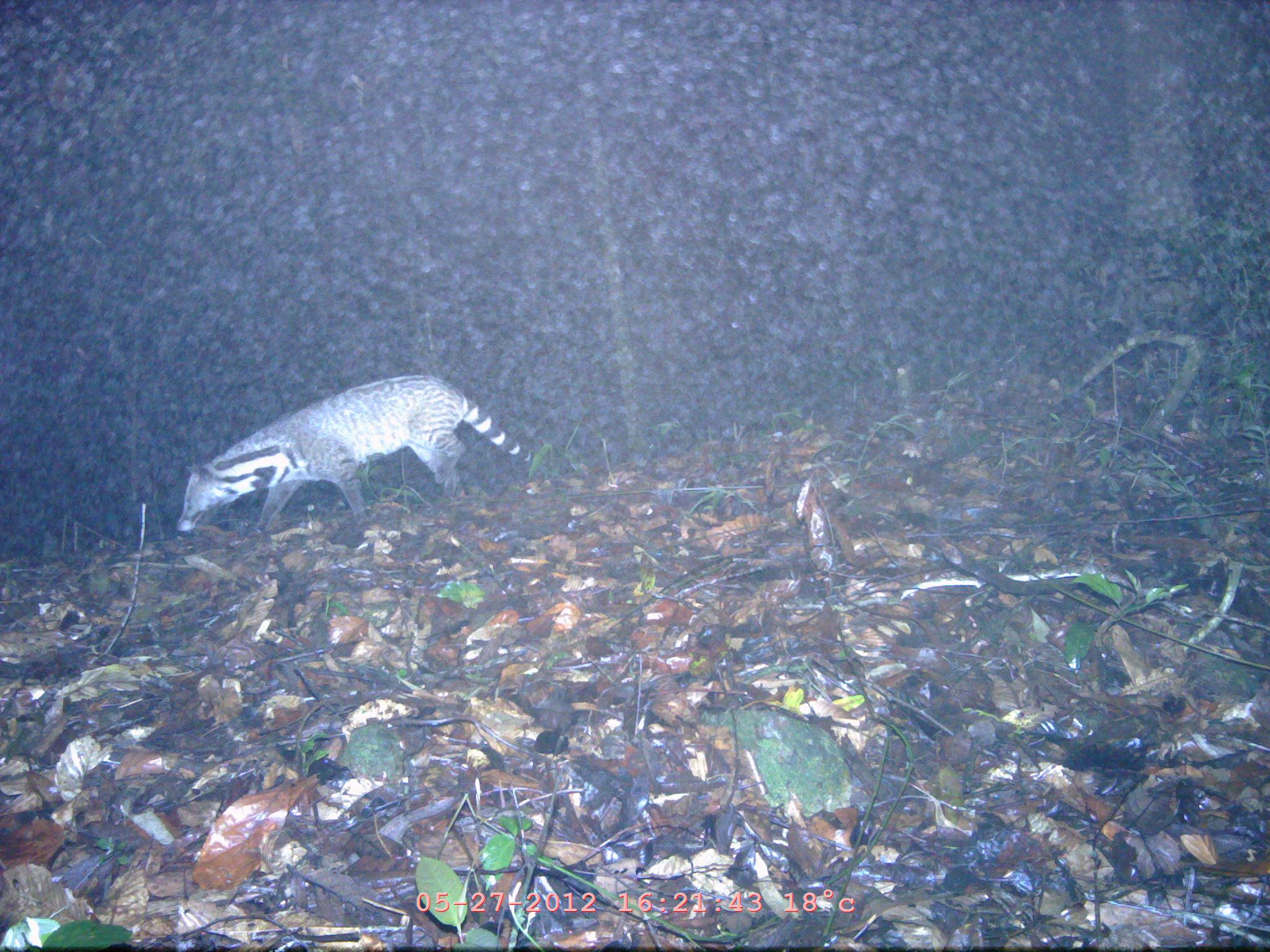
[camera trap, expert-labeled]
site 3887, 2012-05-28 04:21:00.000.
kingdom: Animalia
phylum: Chordata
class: Mammalia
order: Carnivora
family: Viverridae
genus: Viverra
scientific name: Viverra zibetha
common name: large indian civet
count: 1